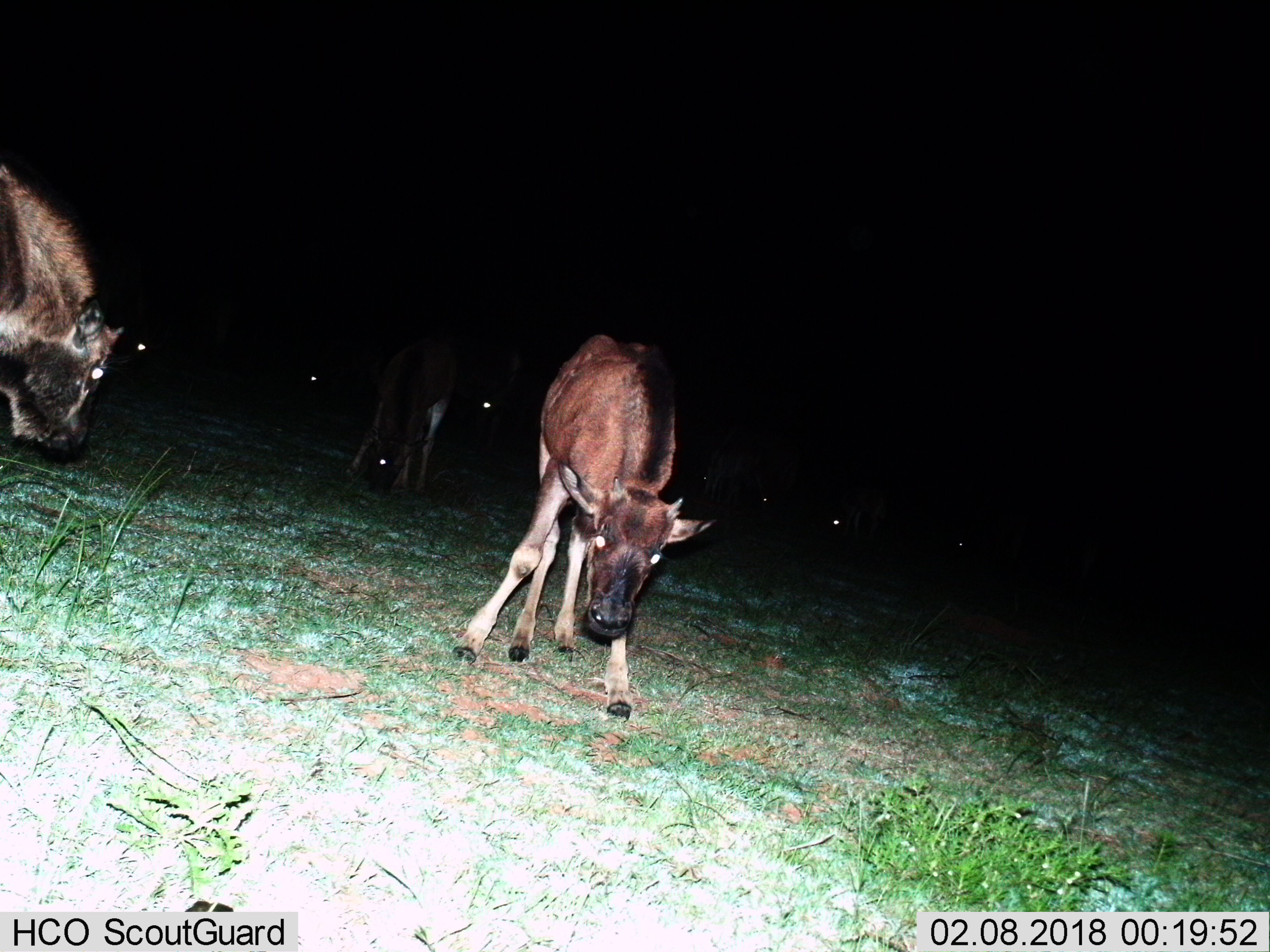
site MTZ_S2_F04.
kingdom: Animalia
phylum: Chordata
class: Mammalia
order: Artiodactyla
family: Bovidae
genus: Connochaetes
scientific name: Connochaetes gnou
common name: black wildebeest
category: wildebeestblack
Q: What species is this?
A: Wildebeestblack (black wildebeest) (Connochaetes gnou).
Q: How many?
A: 11-50.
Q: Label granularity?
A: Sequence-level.